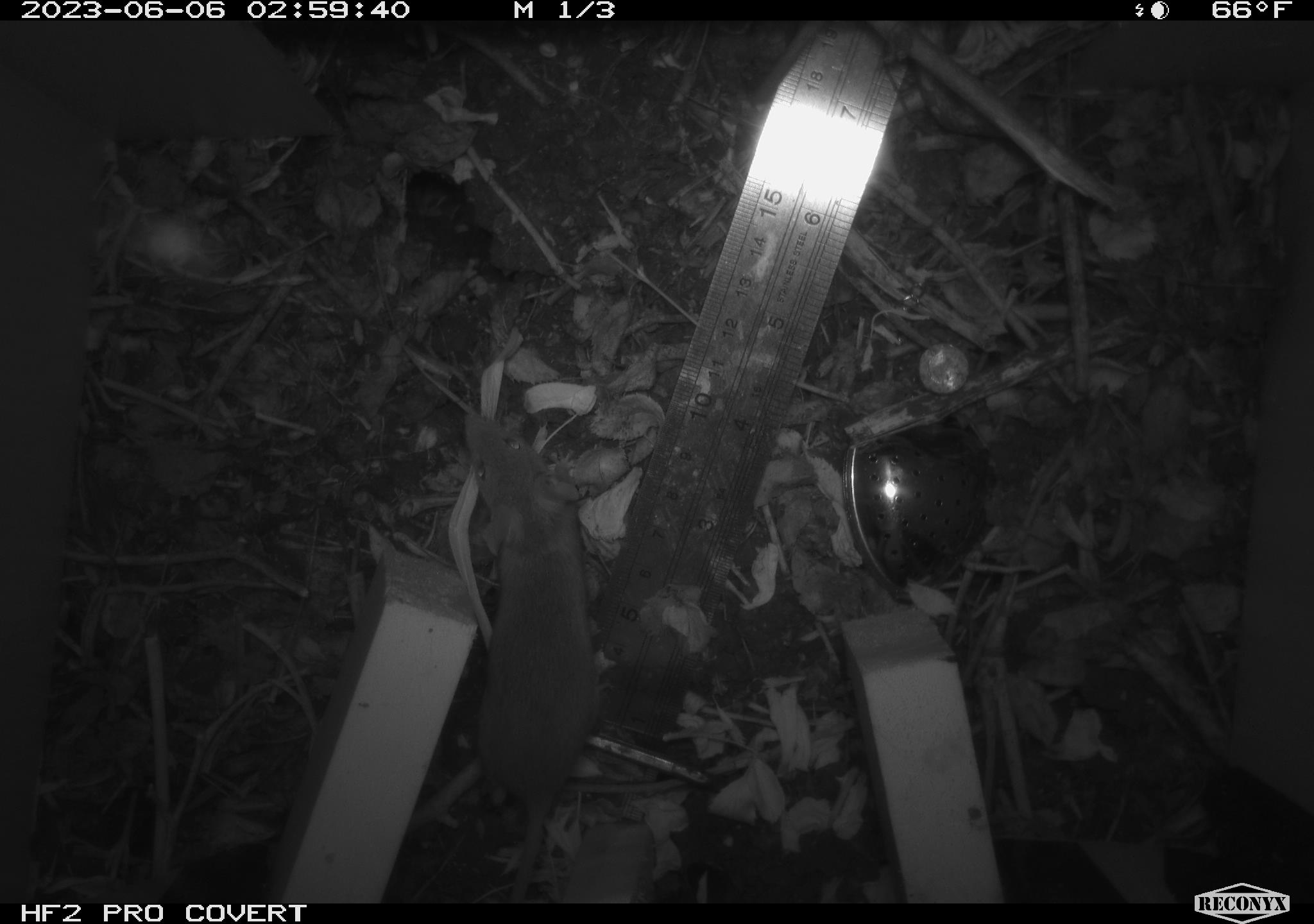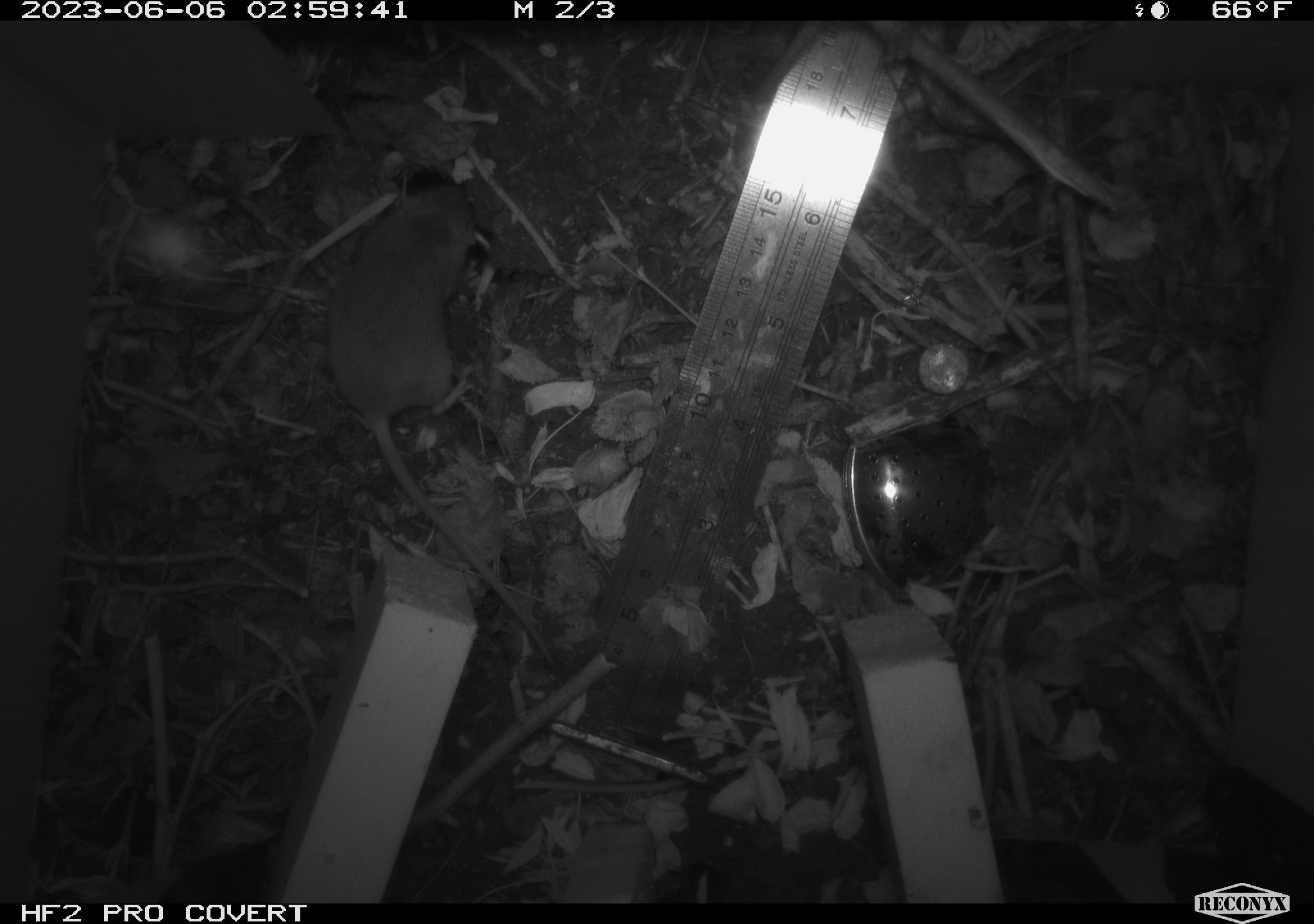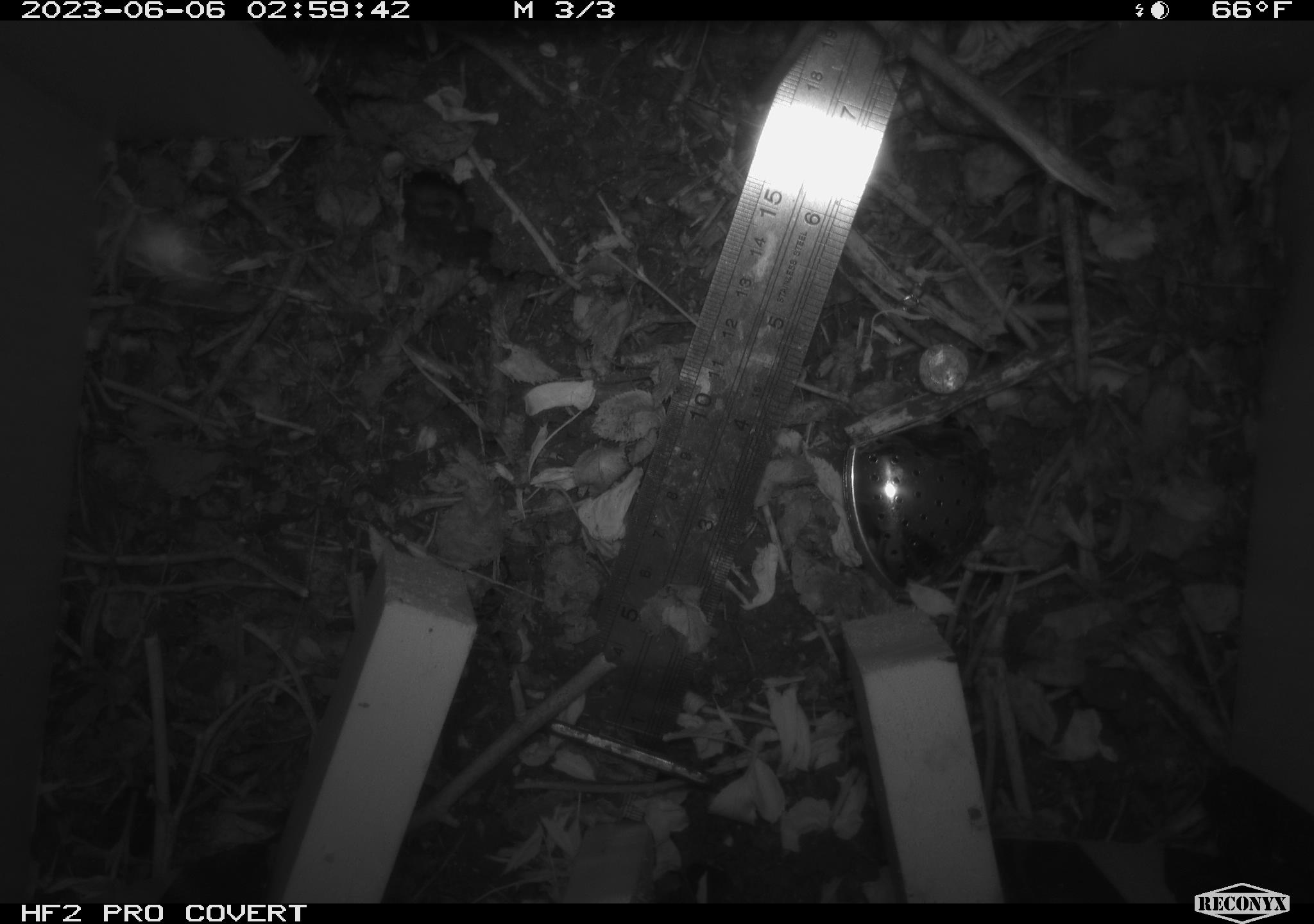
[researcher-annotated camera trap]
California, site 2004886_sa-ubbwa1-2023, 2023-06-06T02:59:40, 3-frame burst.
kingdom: Animalia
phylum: Chordata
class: Mammalia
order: Rodentia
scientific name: Rodentia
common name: rodent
Rodent (Rodentia).